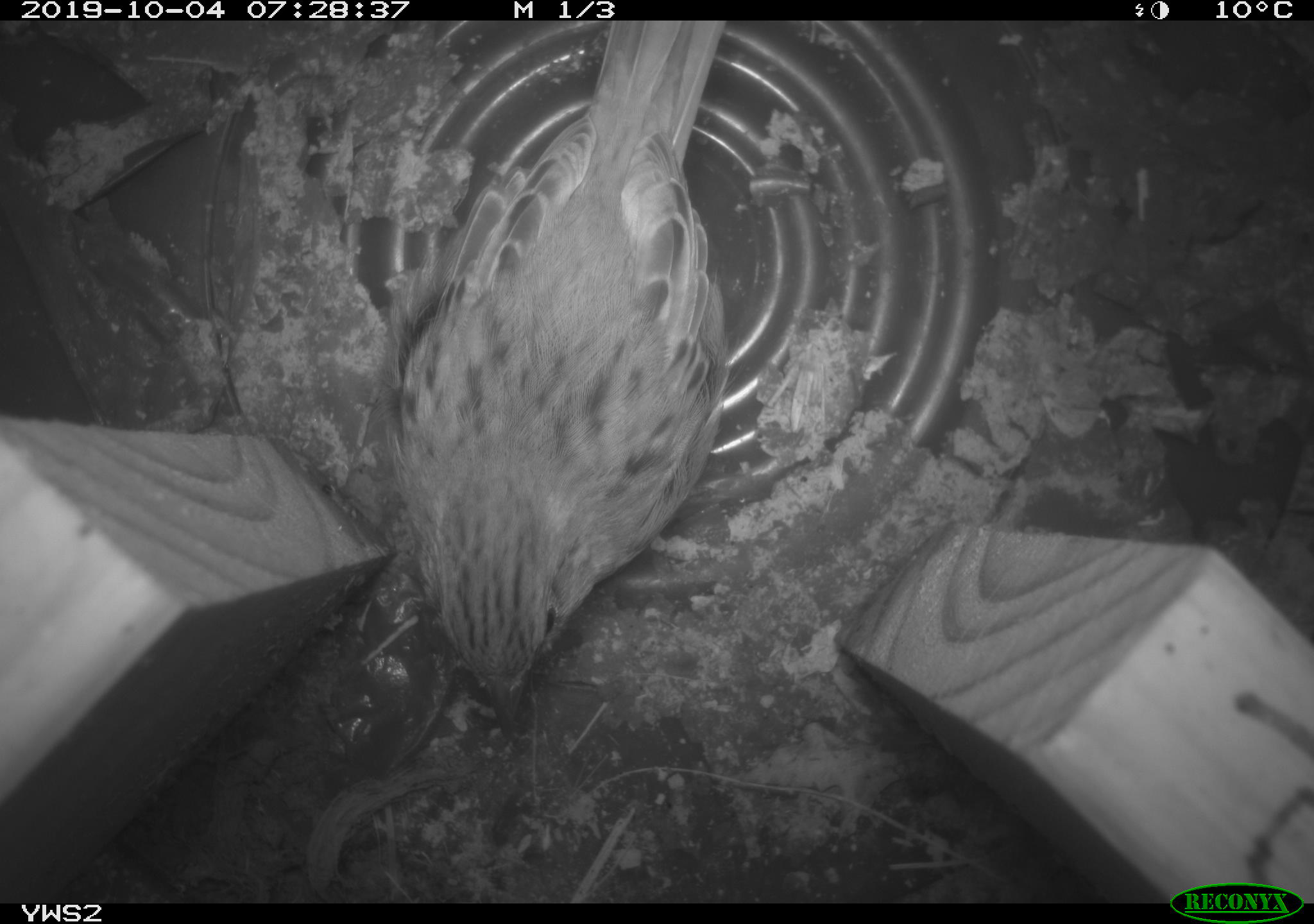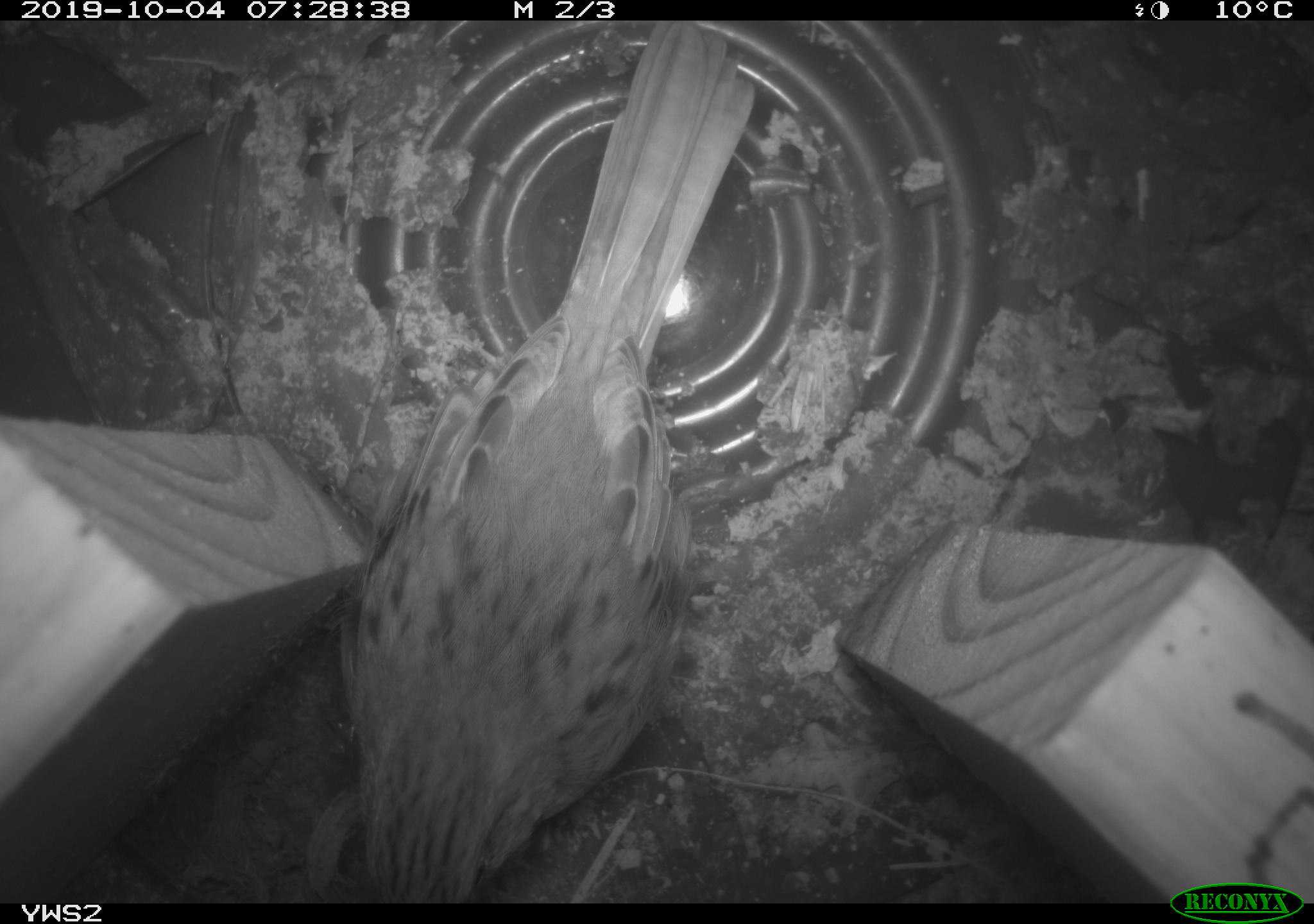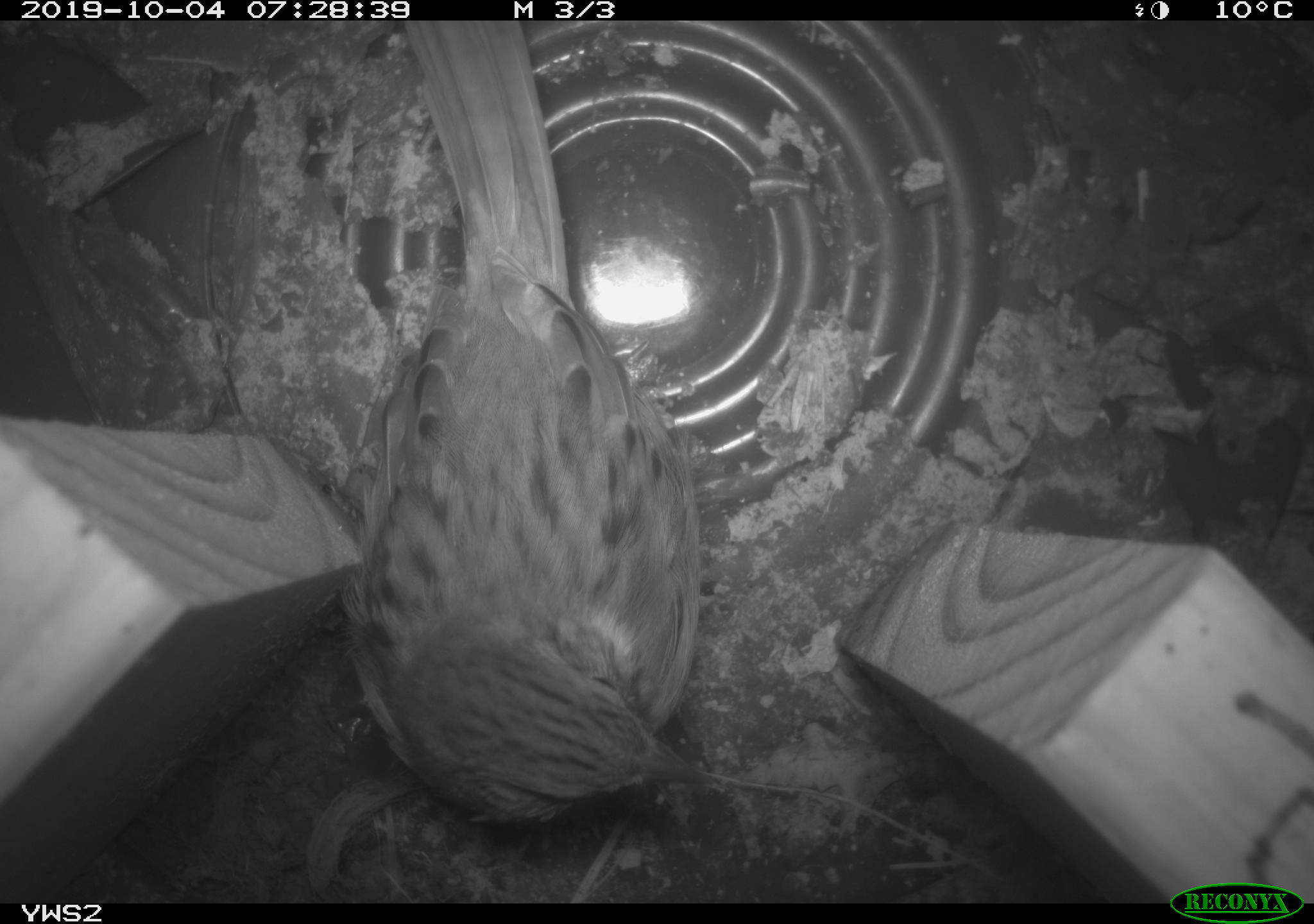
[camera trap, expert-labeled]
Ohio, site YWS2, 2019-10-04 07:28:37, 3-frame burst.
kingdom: Animalia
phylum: Chordata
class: Aves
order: Passeriformes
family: Passerellidae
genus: Melospiza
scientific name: Melospiza melodia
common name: song sparrow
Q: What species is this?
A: Song sparrow (Melospiza melodia).